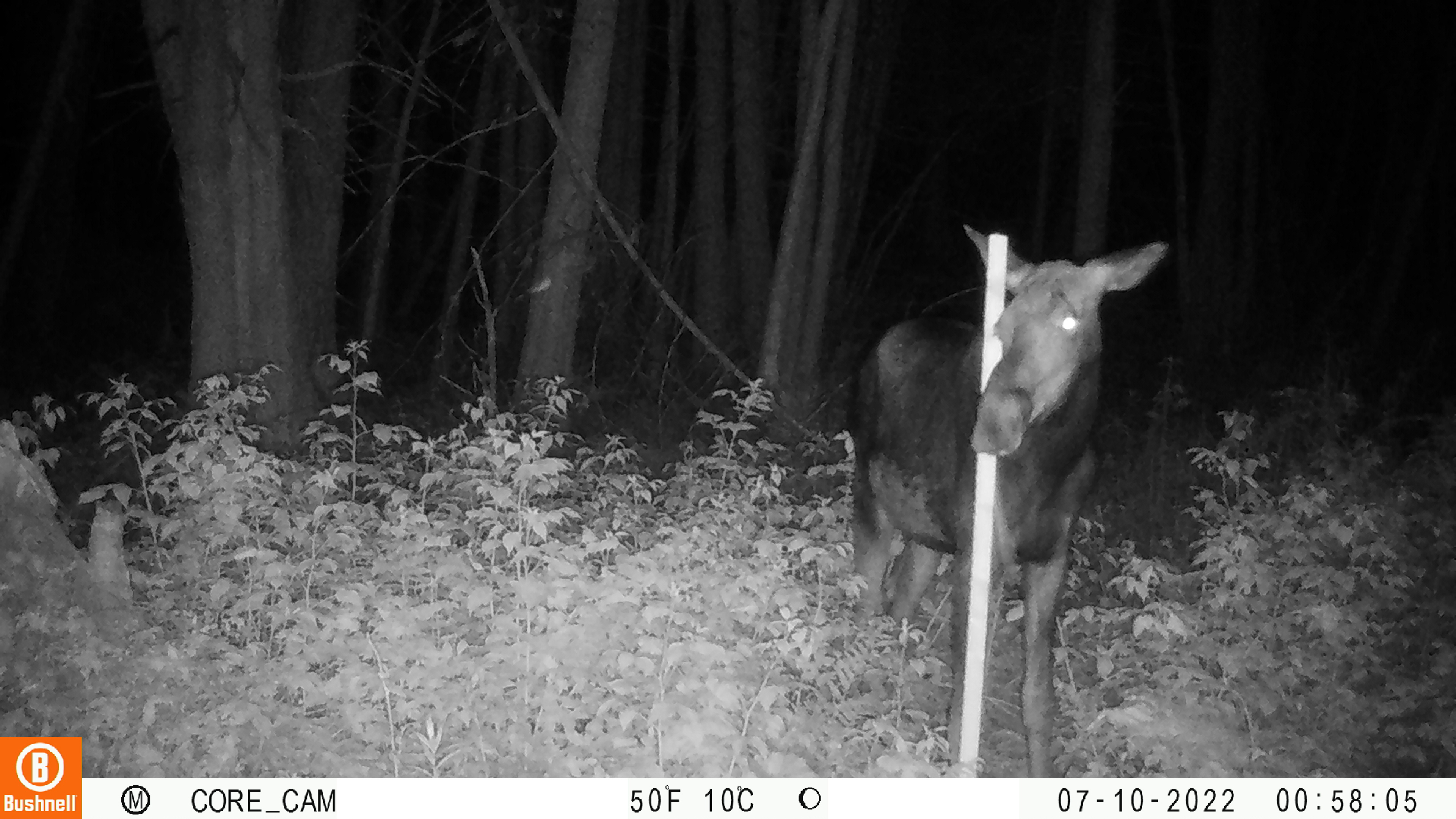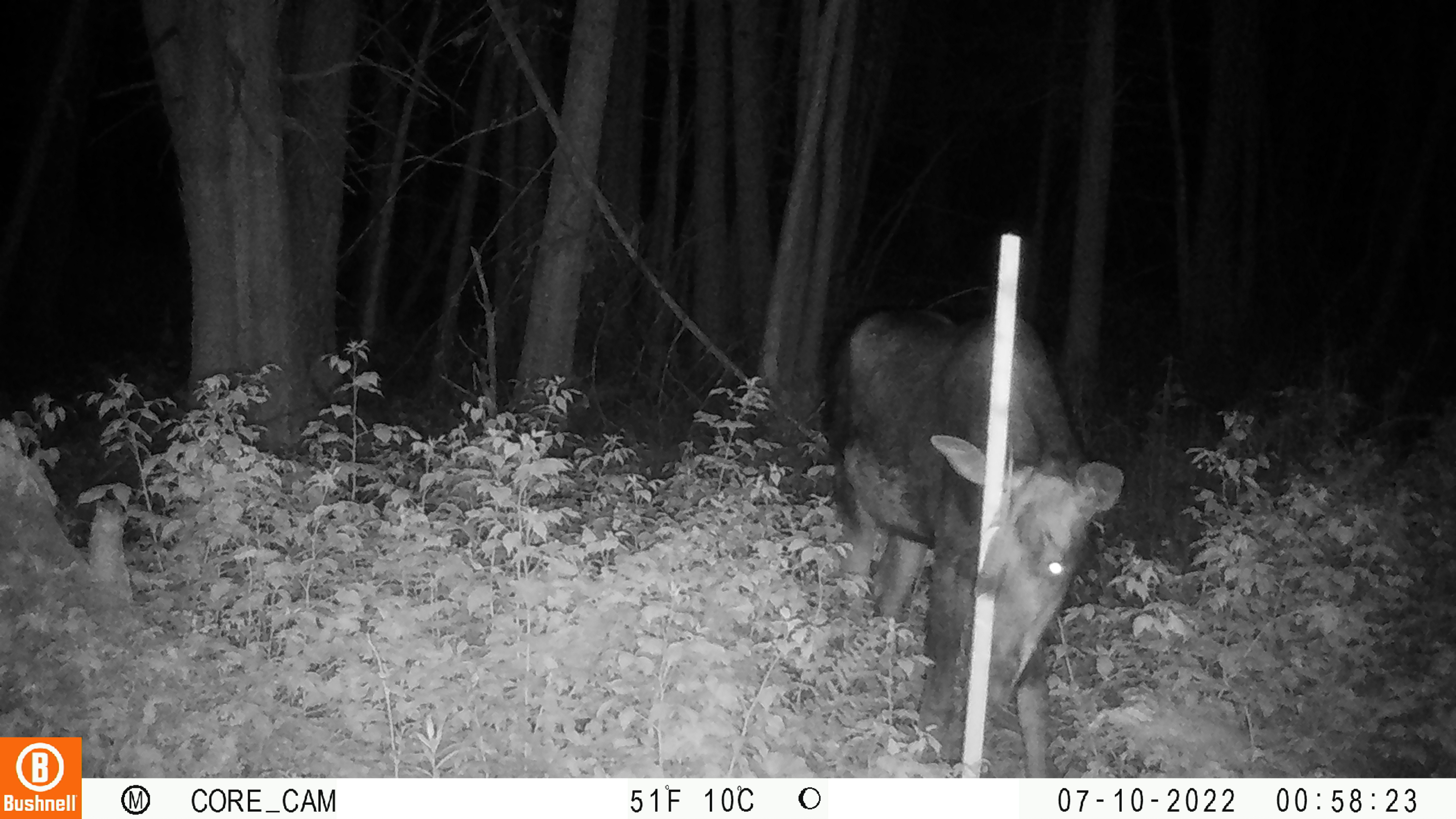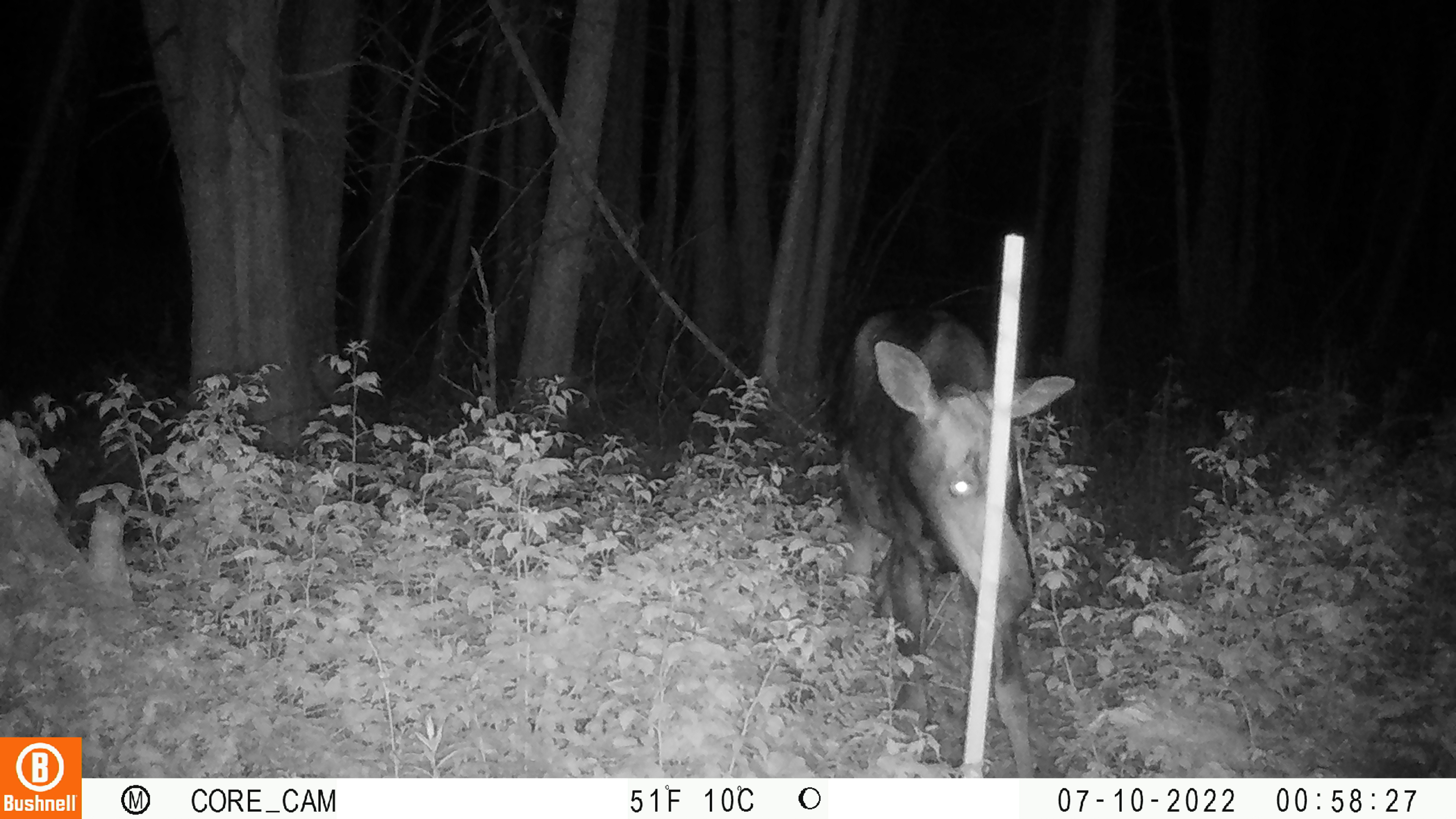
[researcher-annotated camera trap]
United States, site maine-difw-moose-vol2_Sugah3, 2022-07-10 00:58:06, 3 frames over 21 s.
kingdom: Animalia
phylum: Chordata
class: Mammalia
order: Artiodactyla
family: Cervidae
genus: Alces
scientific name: Alces alces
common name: moose